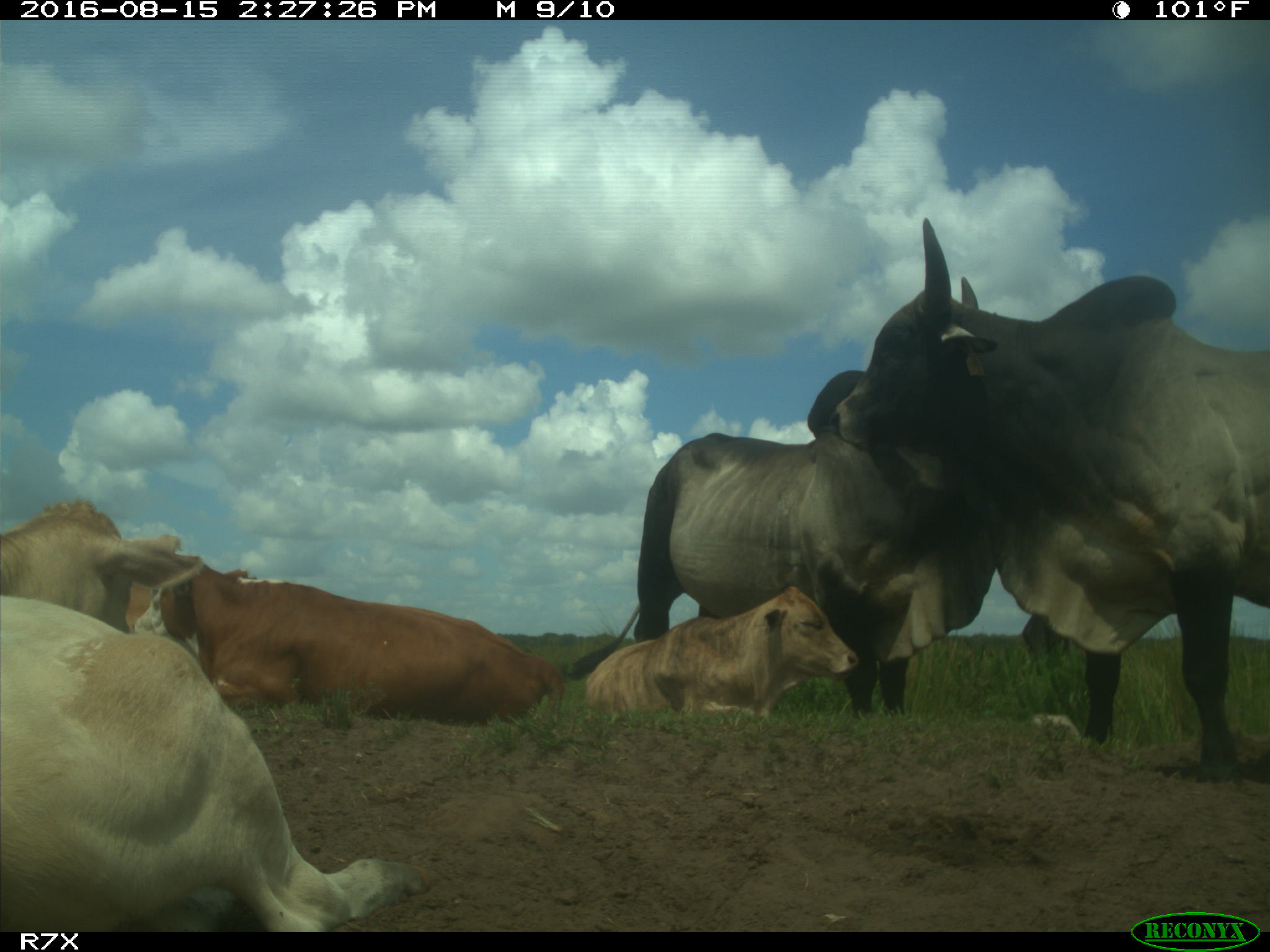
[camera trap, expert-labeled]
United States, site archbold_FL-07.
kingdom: Animalia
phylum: Chordata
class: Mammalia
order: Artiodactyla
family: Bovidae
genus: Bos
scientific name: Bos taurus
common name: domestic cow